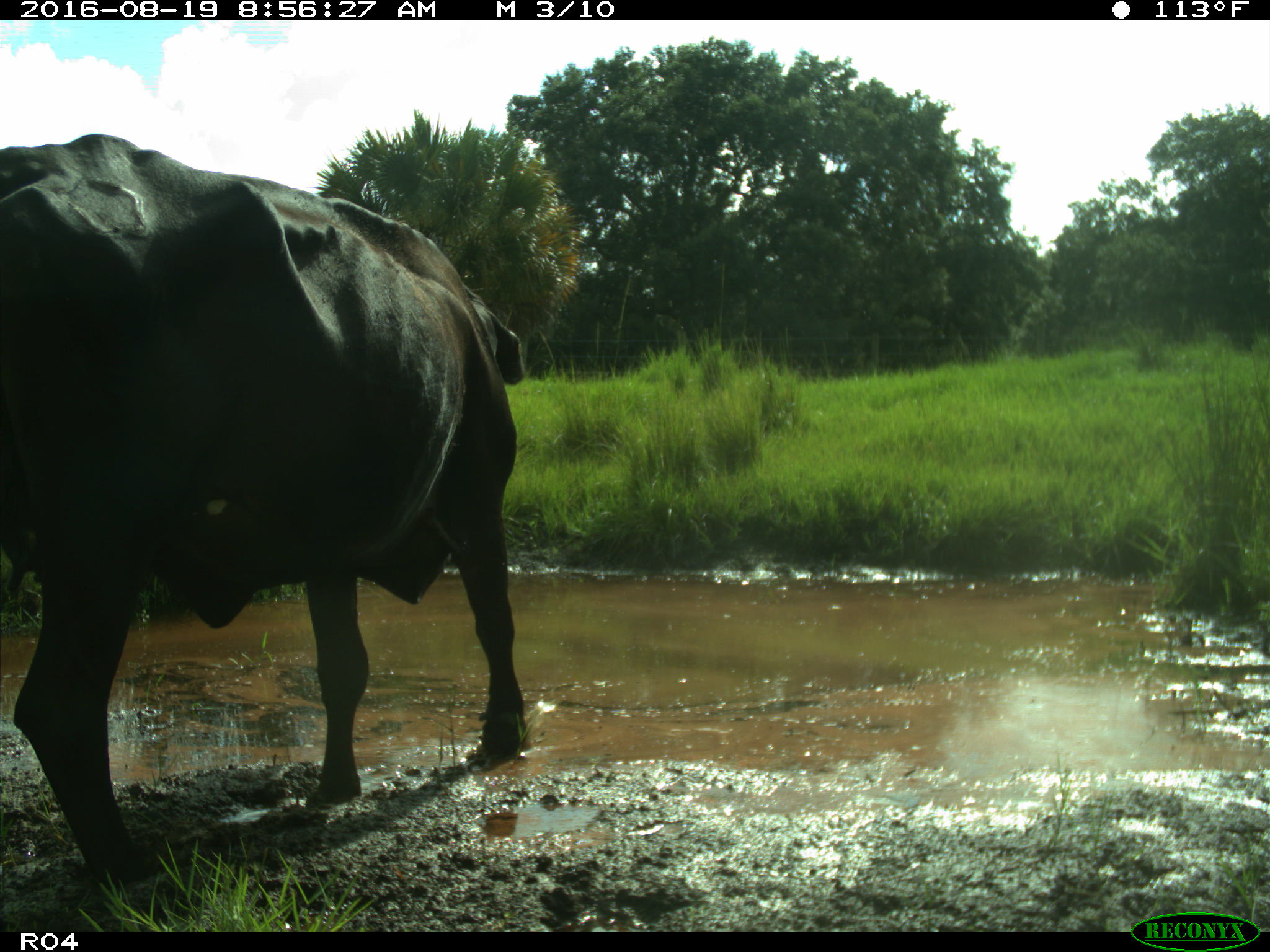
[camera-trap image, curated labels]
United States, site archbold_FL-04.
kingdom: Animalia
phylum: Chordata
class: Mammalia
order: Artiodactyla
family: Bovidae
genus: Bos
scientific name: Bos taurus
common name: domestic cow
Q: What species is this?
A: Bos taurus (domestic cow).